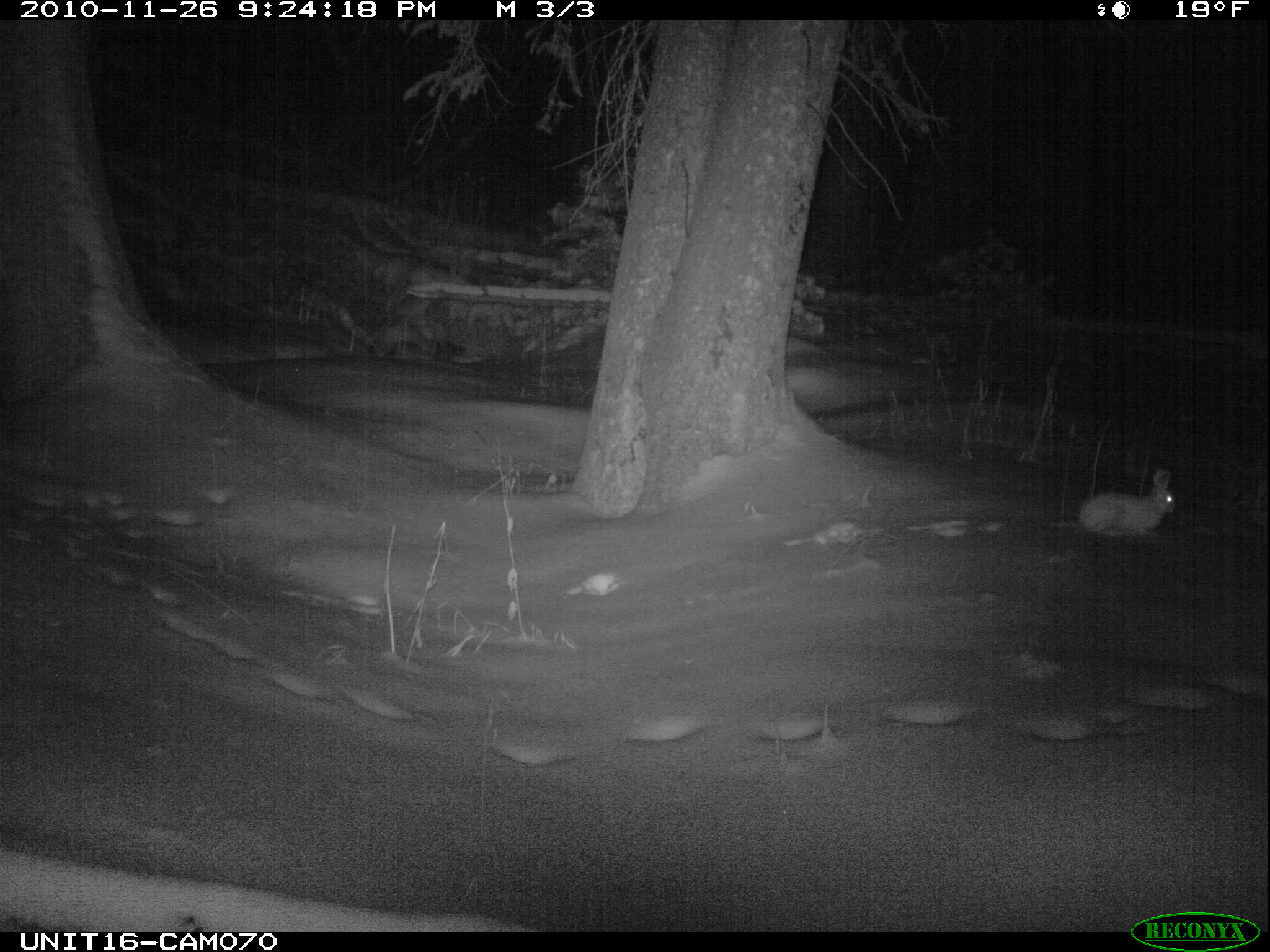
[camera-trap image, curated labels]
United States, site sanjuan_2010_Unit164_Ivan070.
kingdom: Animalia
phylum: Chordata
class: Mammalia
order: Lagomorpha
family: Leporidae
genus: Lepus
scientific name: Lepus americanus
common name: snowshoe hare